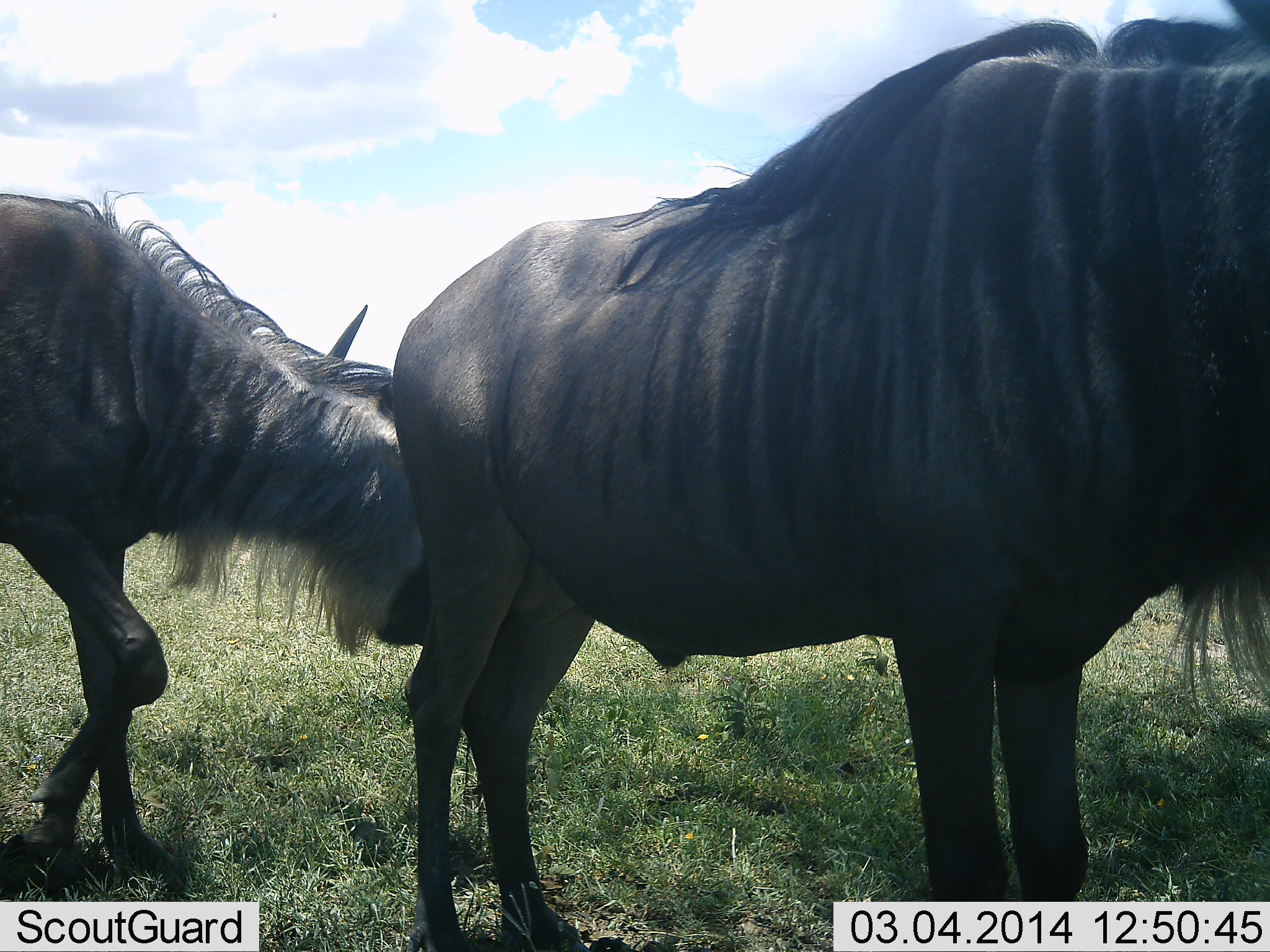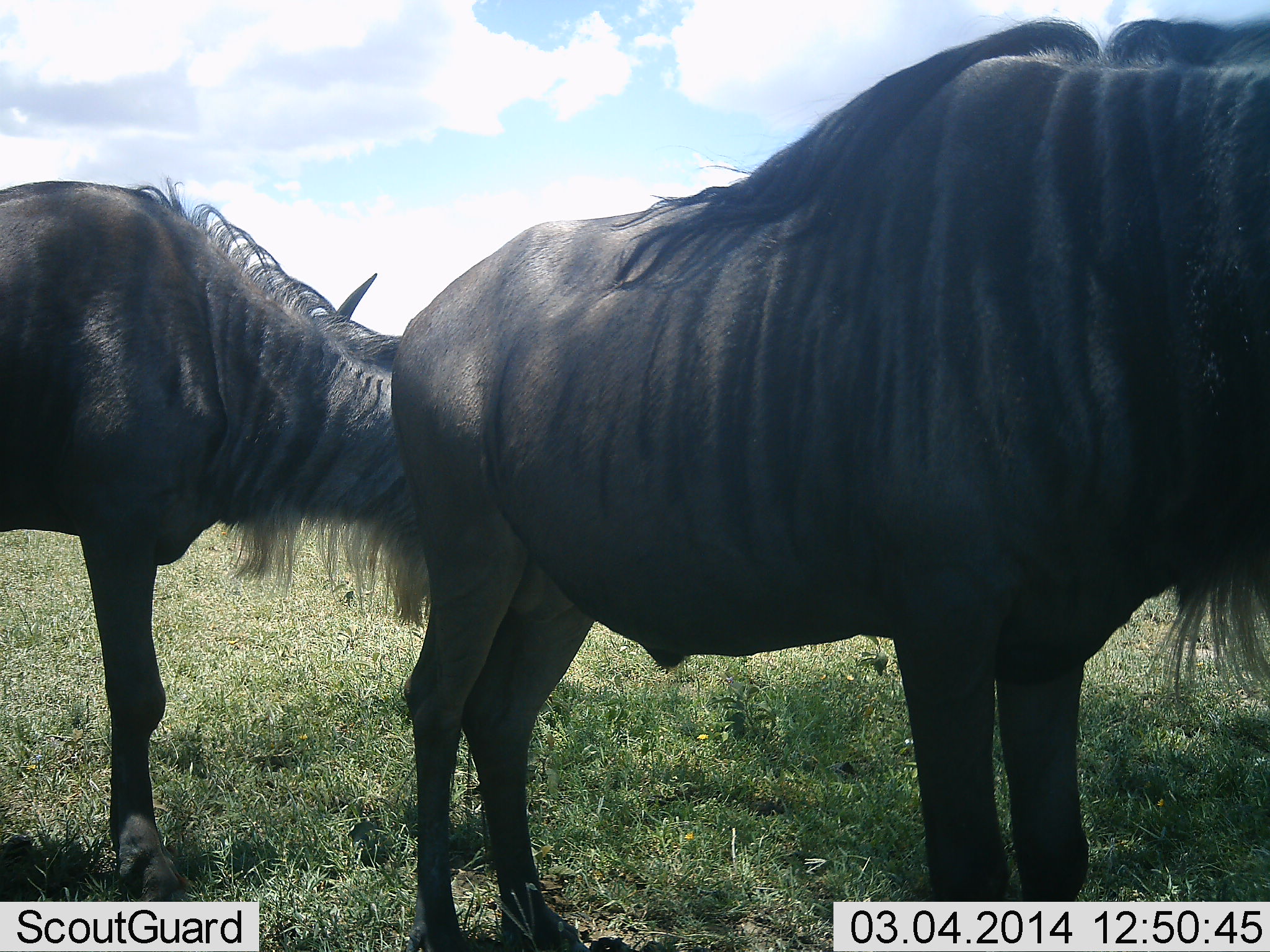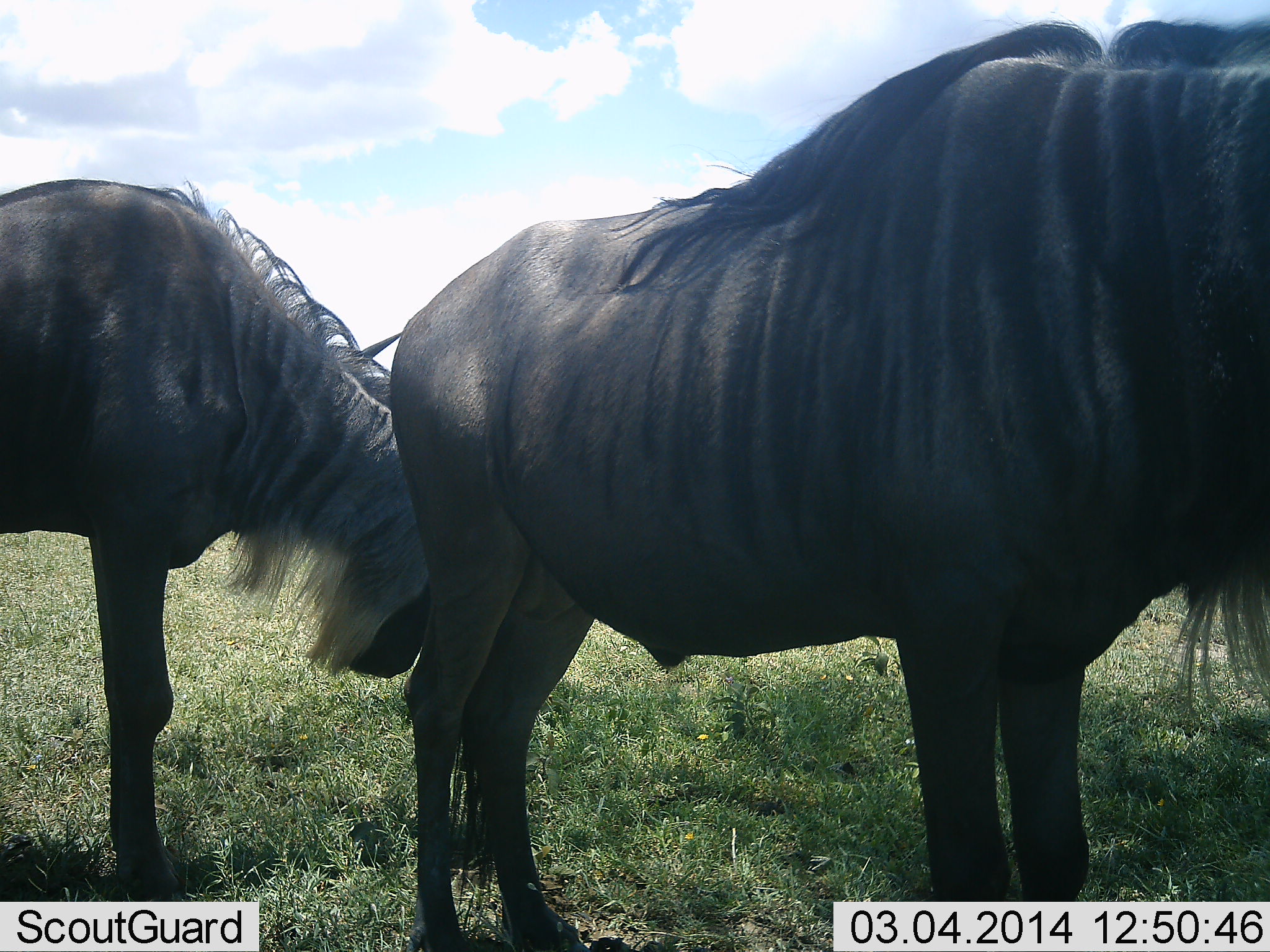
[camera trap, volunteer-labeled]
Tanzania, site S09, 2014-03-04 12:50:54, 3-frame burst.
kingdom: Animalia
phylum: Chordata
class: Mammalia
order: Artiodactyla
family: Bovidae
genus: Connochaetes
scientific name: Connochaetes taurinus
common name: blue wildebeest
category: wildebeest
Wildebeest (blue wildebeest) (Connochaetes taurinus), count 2. Behavior (volunteer vote fractions): standing 86%, resting 3%, moving 7%, interacting 10%. Young present (vote fraction): 0%. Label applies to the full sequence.